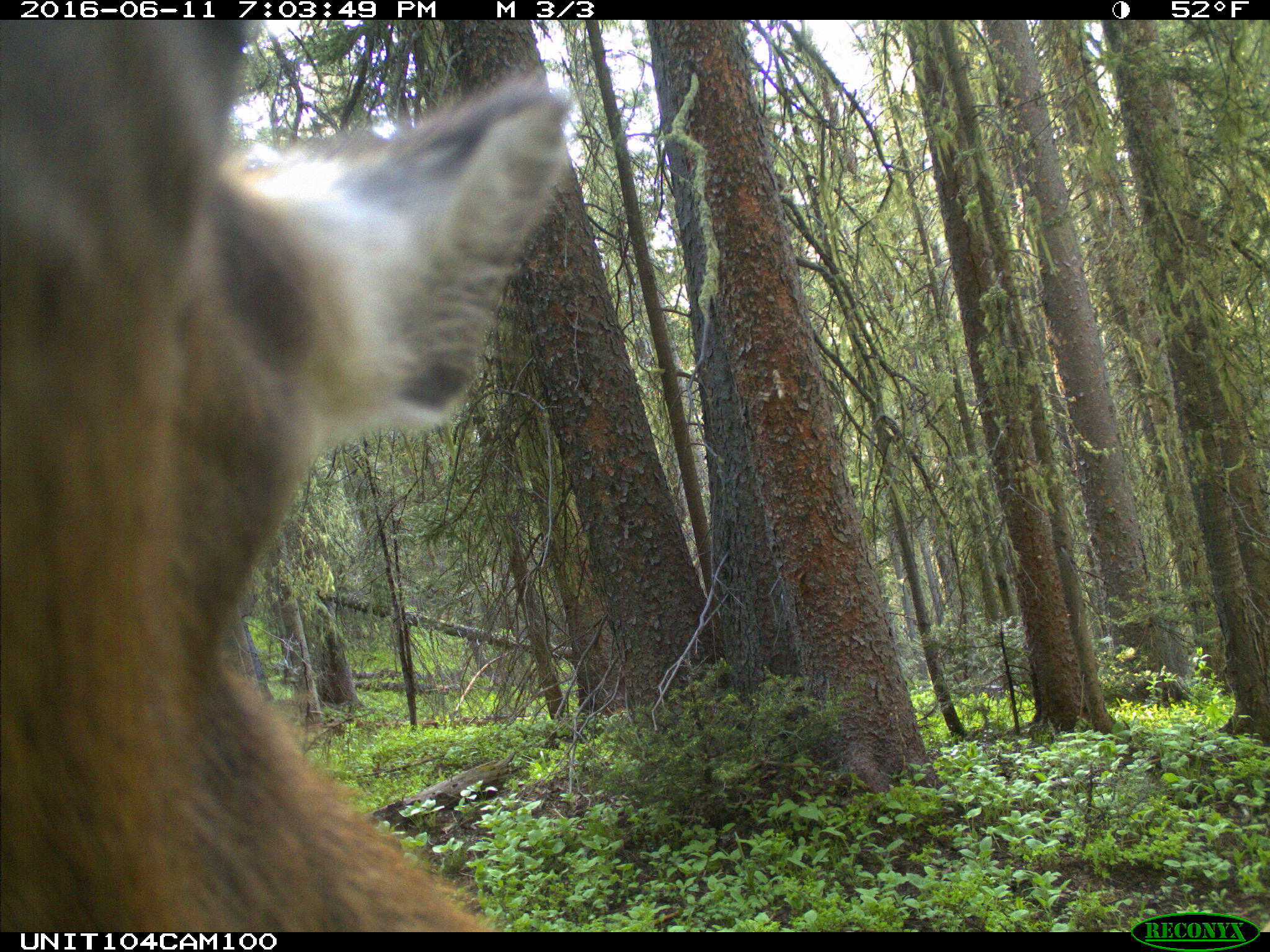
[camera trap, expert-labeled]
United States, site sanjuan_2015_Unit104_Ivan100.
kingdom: Animalia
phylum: Chordata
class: Mammalia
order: Artiodactyla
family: Cervidae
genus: Cervus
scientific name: Cervus elaphus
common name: red deer